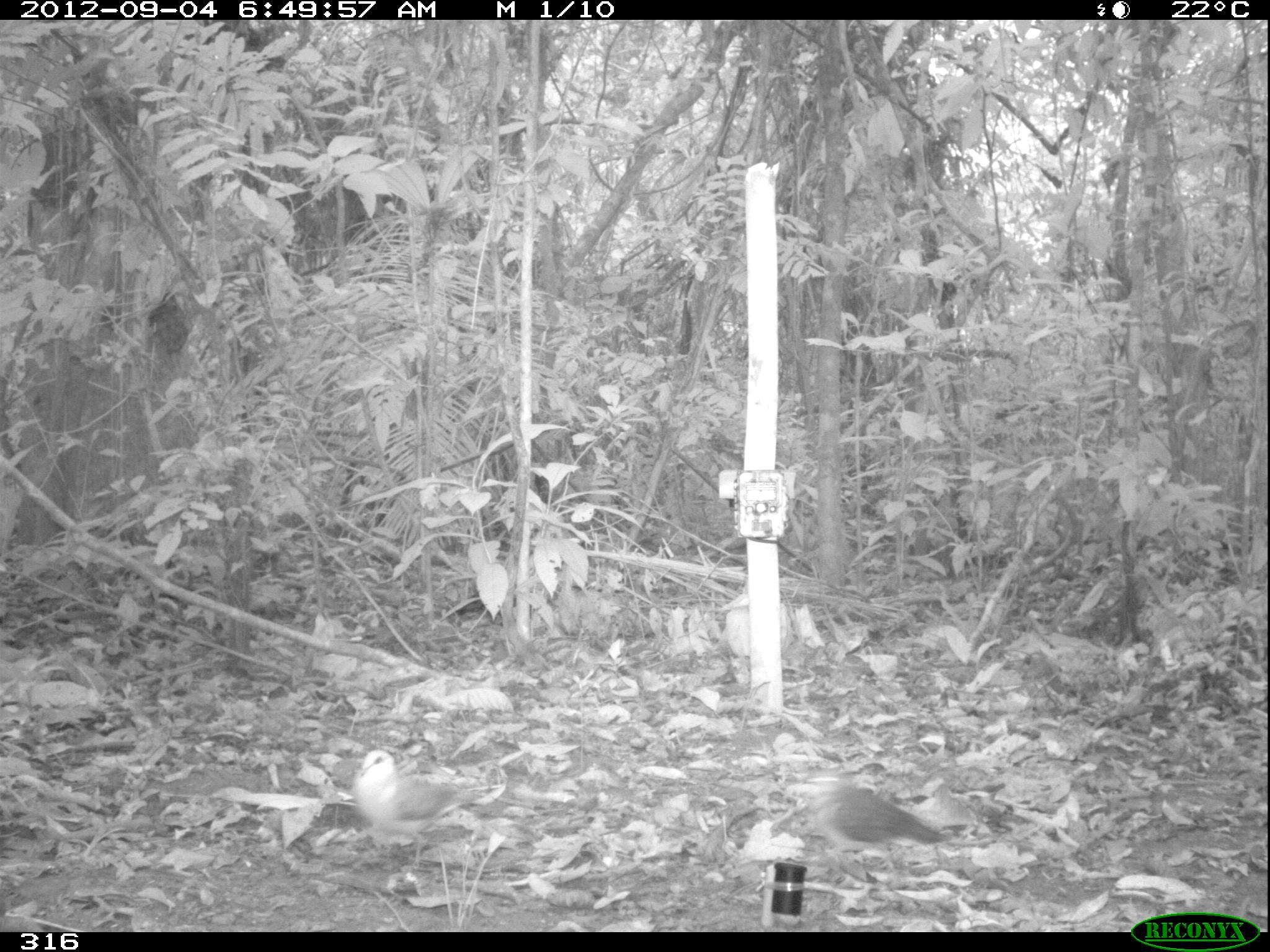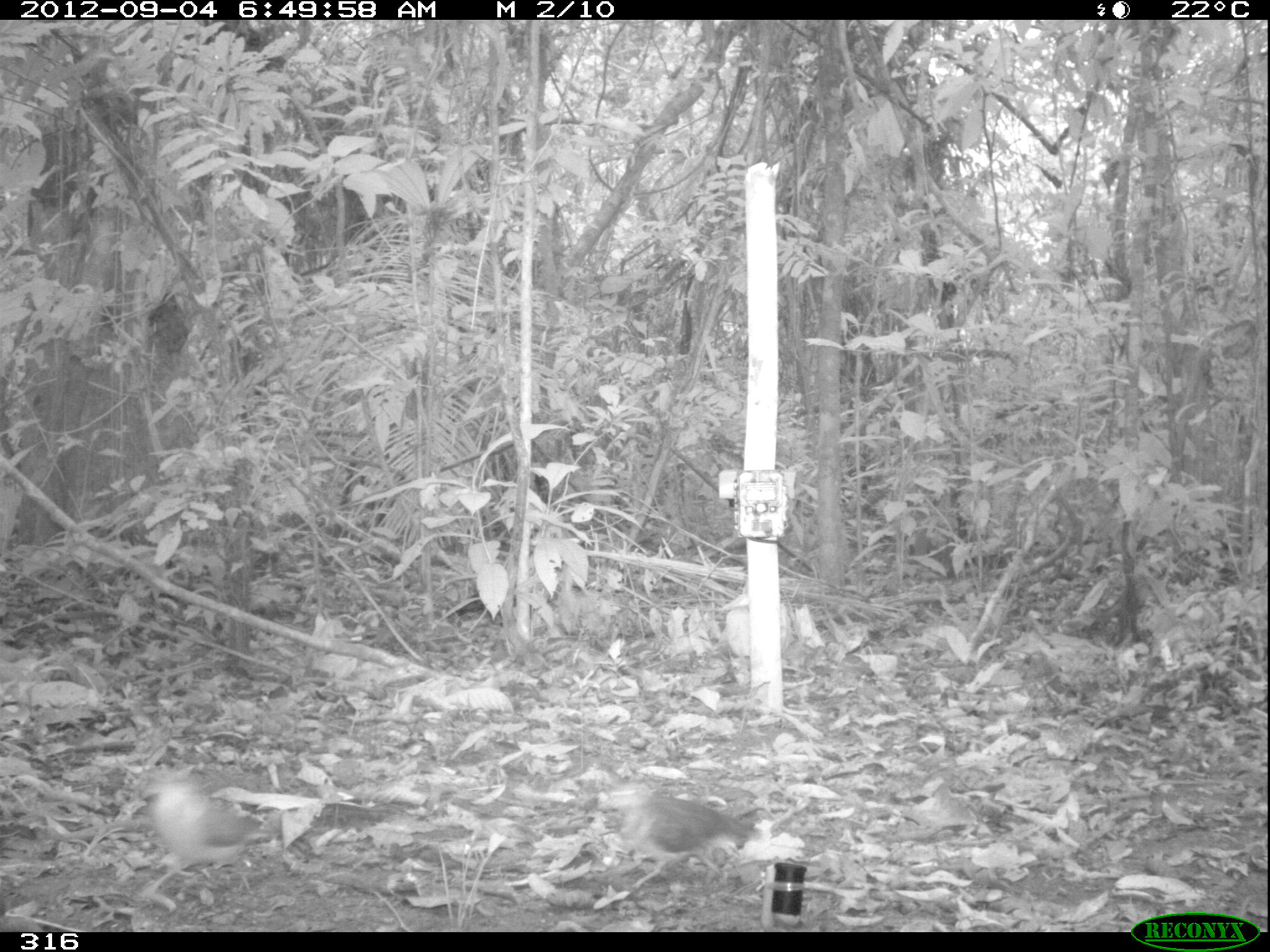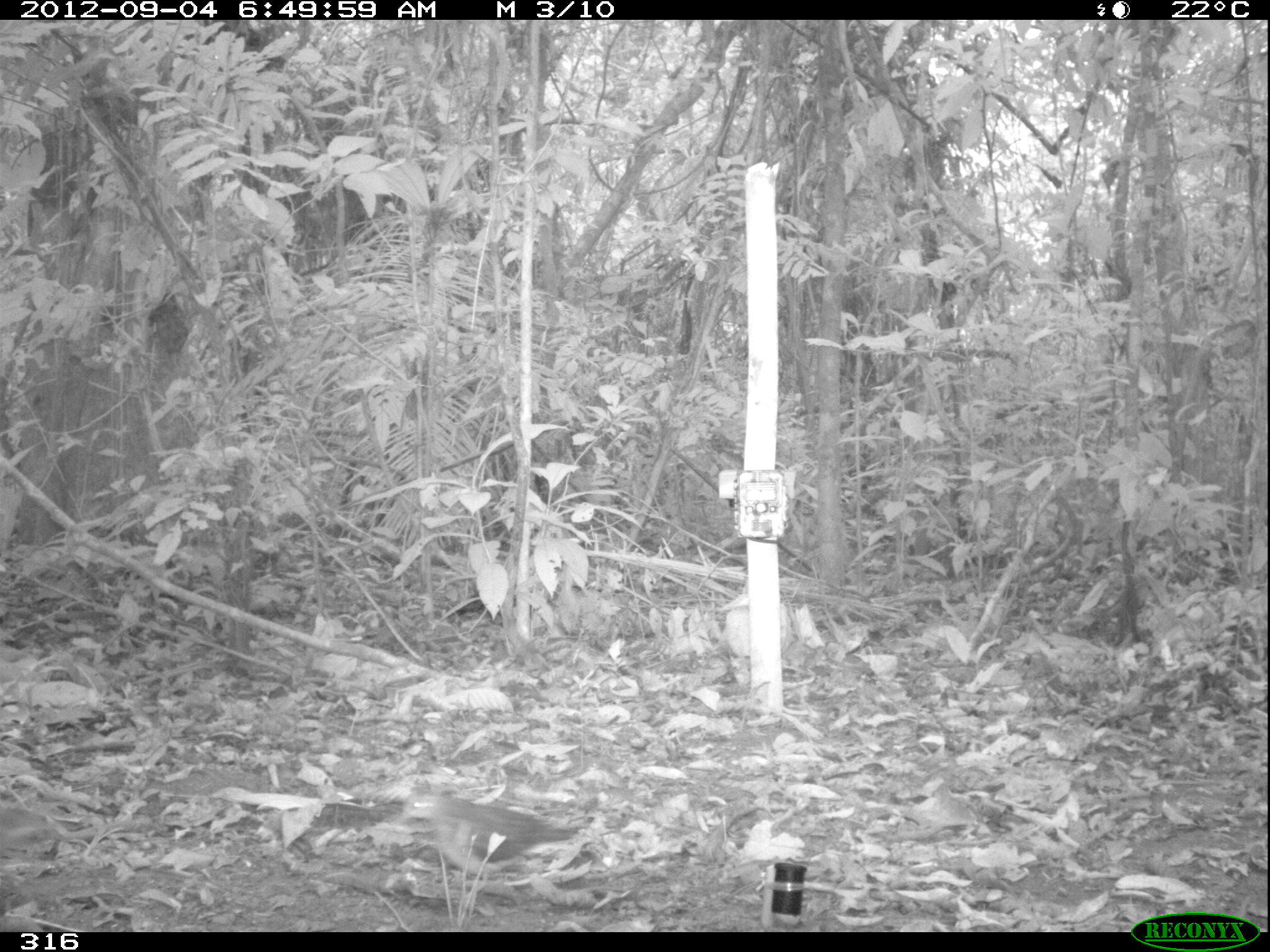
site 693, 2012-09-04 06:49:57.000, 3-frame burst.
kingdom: Animalia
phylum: Chordata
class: Aves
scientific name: Aves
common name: bird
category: unknown bird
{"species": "unknown bird (bird) (Aves)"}